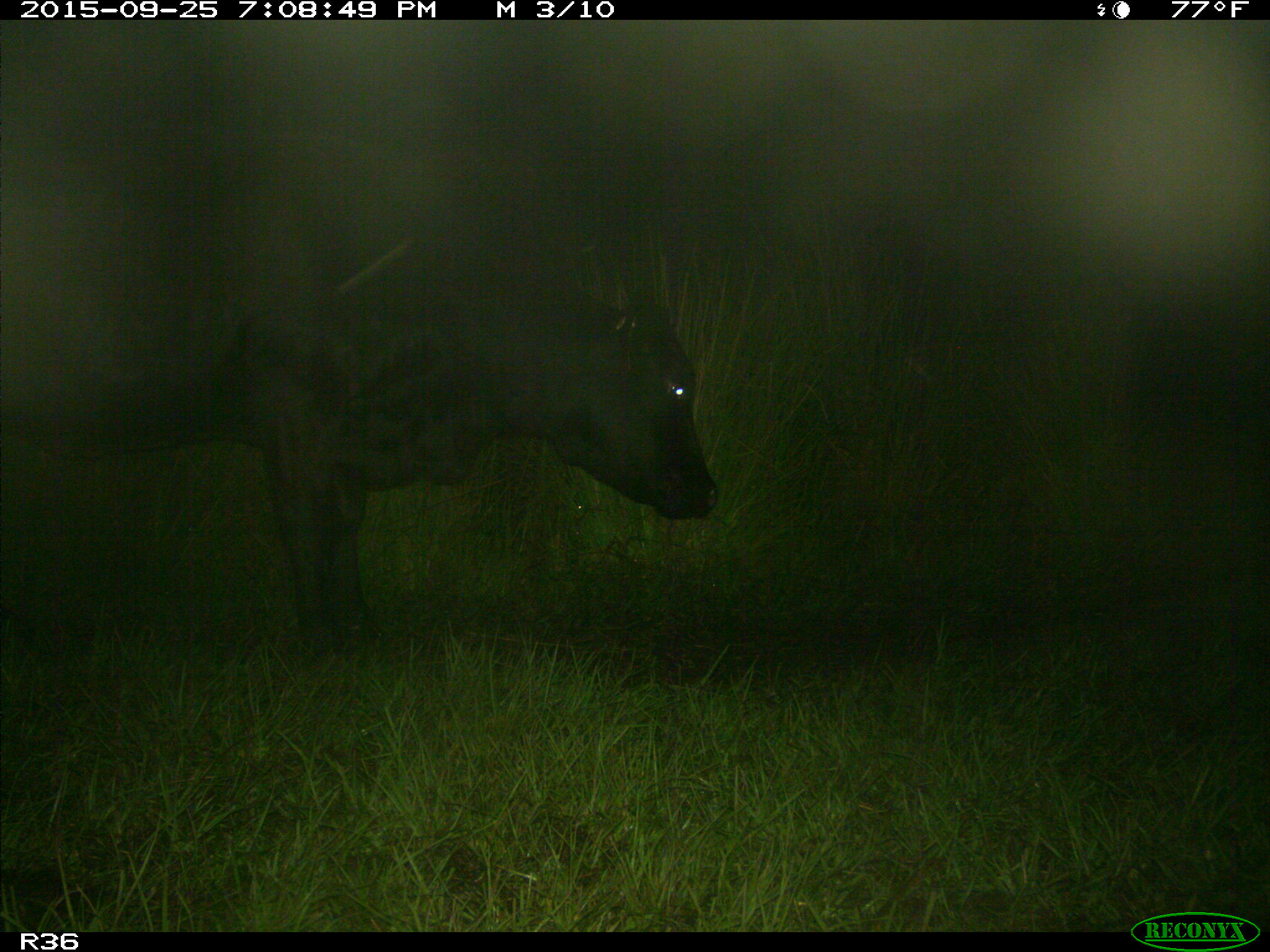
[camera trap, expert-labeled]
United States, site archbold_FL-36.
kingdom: Animalia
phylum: Chordata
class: Mammalia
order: Artiodactyla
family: Bovidae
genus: Bos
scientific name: Bos taurus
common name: domestic cow